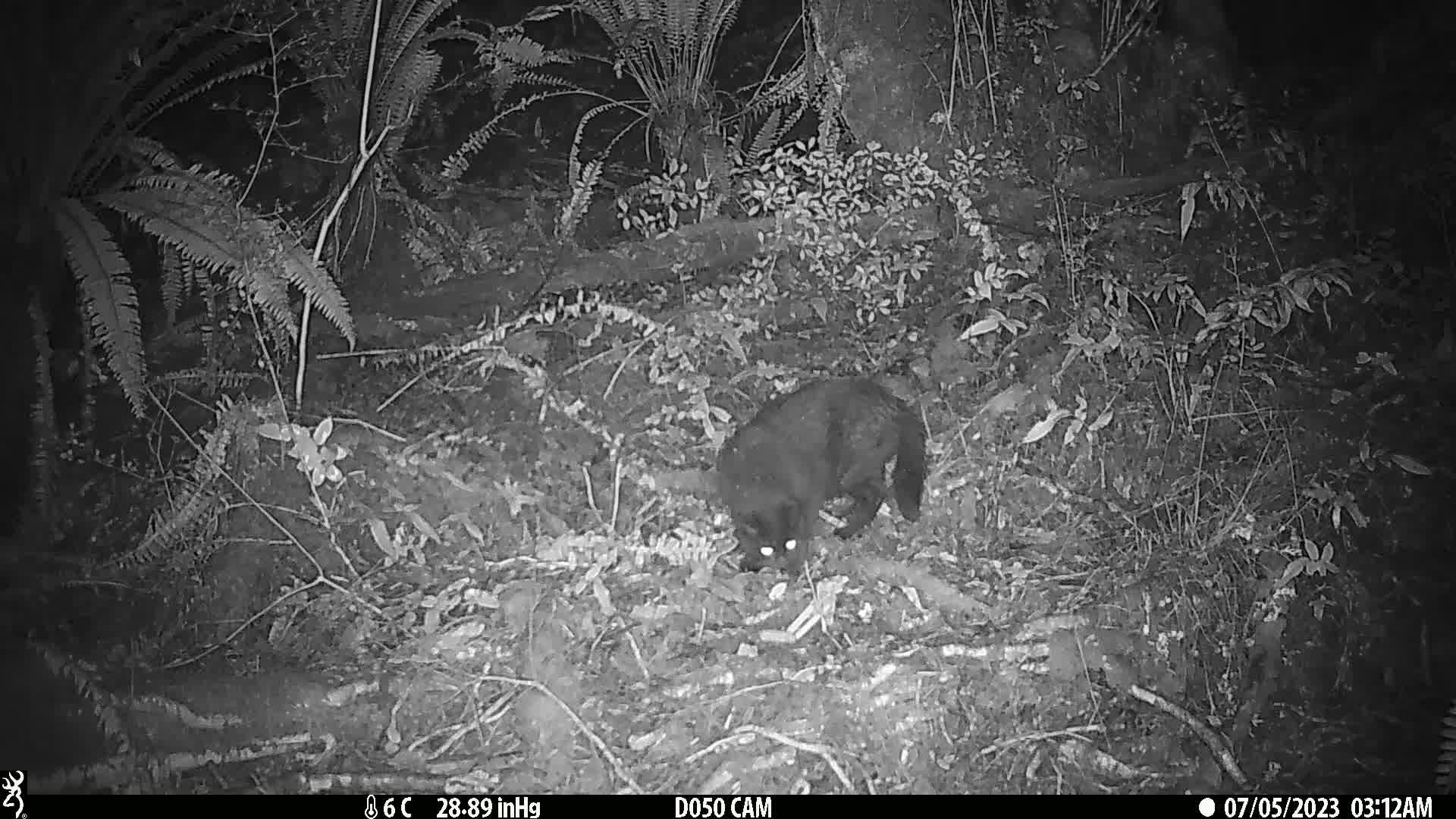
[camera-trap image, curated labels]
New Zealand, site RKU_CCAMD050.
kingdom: Animalia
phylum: Chordata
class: Mammalia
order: Carnivora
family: Felidae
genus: Felis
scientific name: Felis catus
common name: domestic cat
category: cat